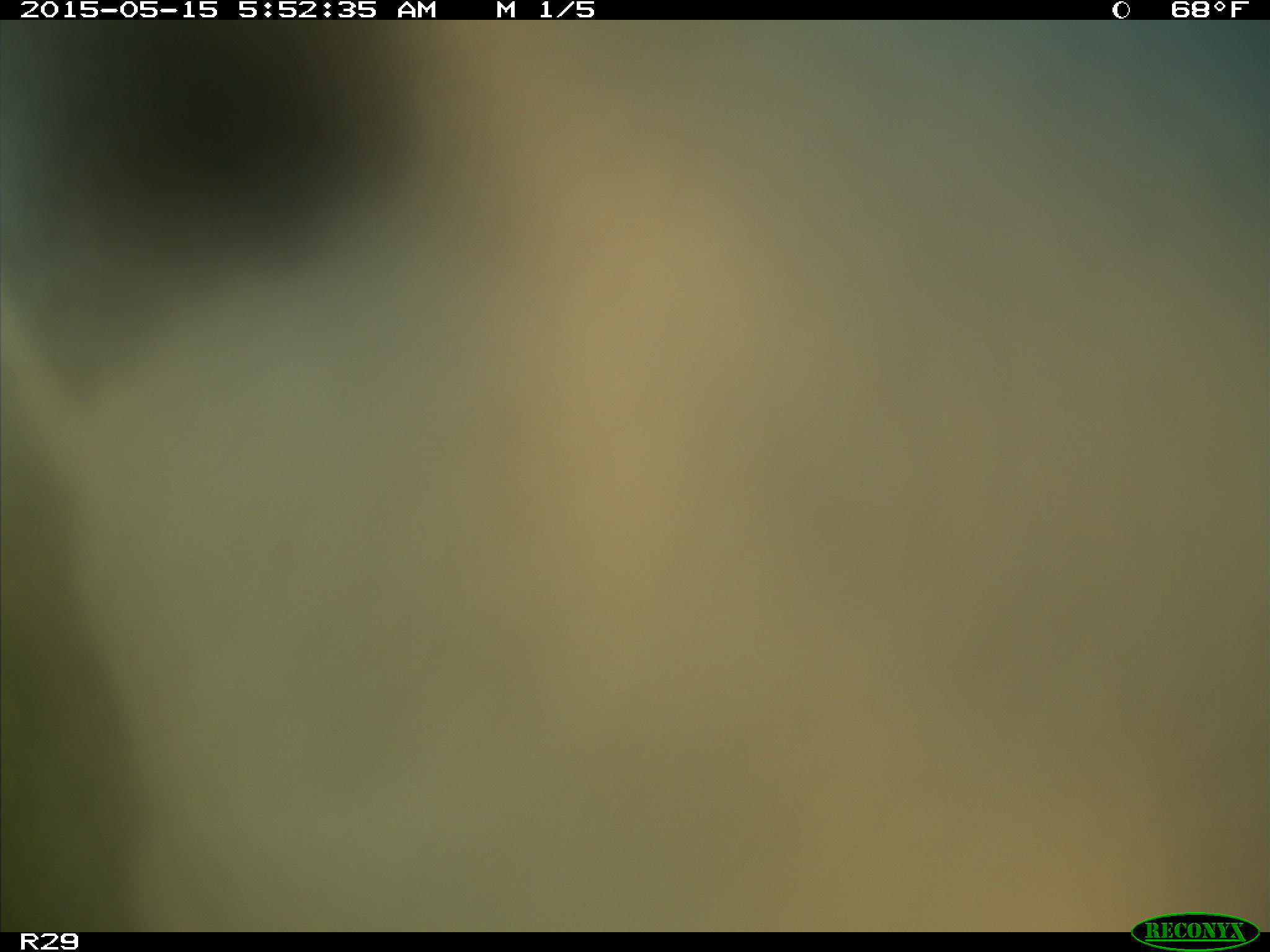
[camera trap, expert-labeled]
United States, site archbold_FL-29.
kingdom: Animalia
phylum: Chordata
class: Mammalia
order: Artiodactyla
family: Bovidae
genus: Bos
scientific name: Bos taurus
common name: domestic cow